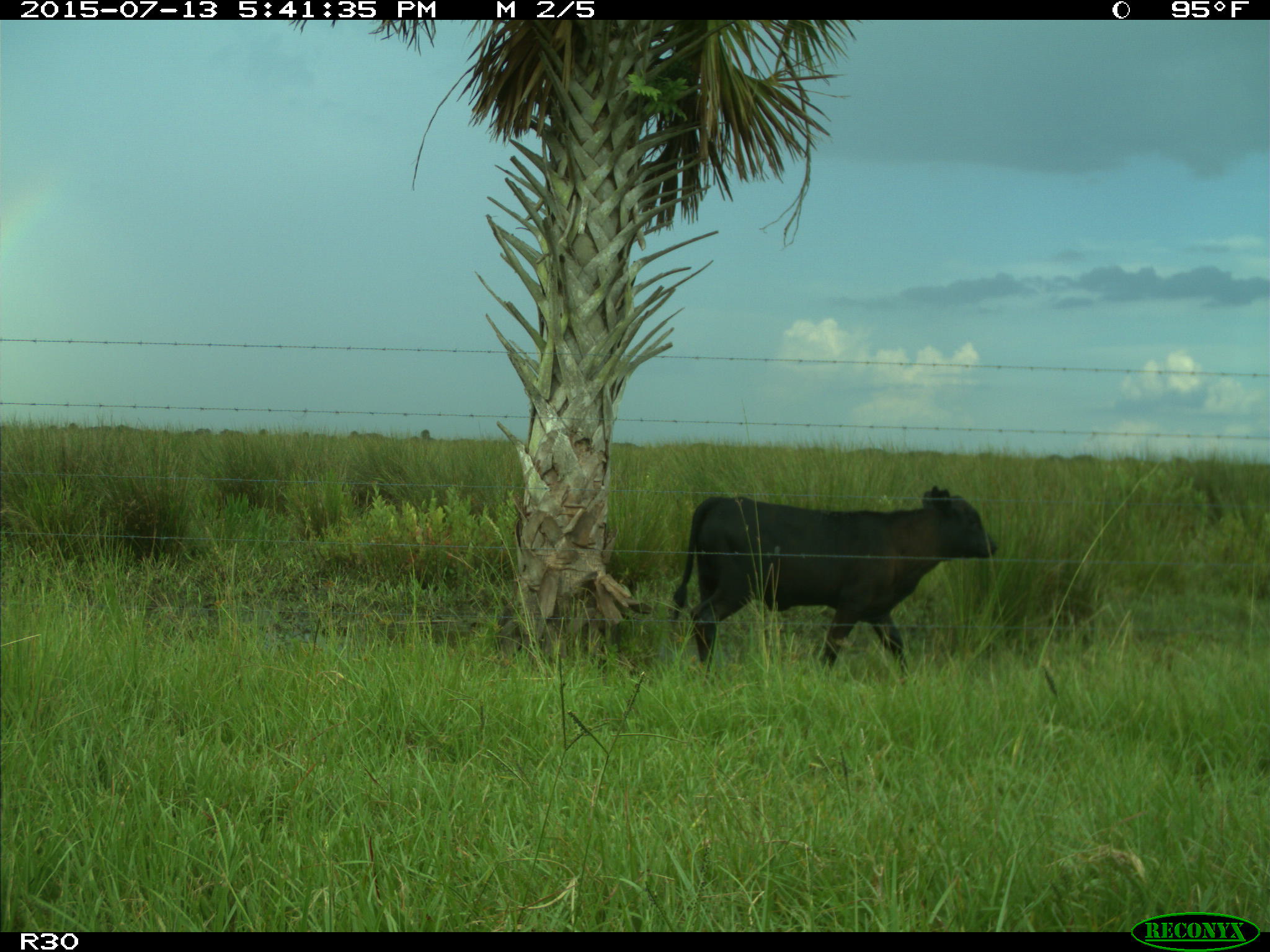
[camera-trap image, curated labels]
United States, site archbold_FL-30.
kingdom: Animalia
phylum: Chordata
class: Mammalia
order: Artiodactyla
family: Bovidae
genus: Bos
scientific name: Bos taurus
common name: domestic cow